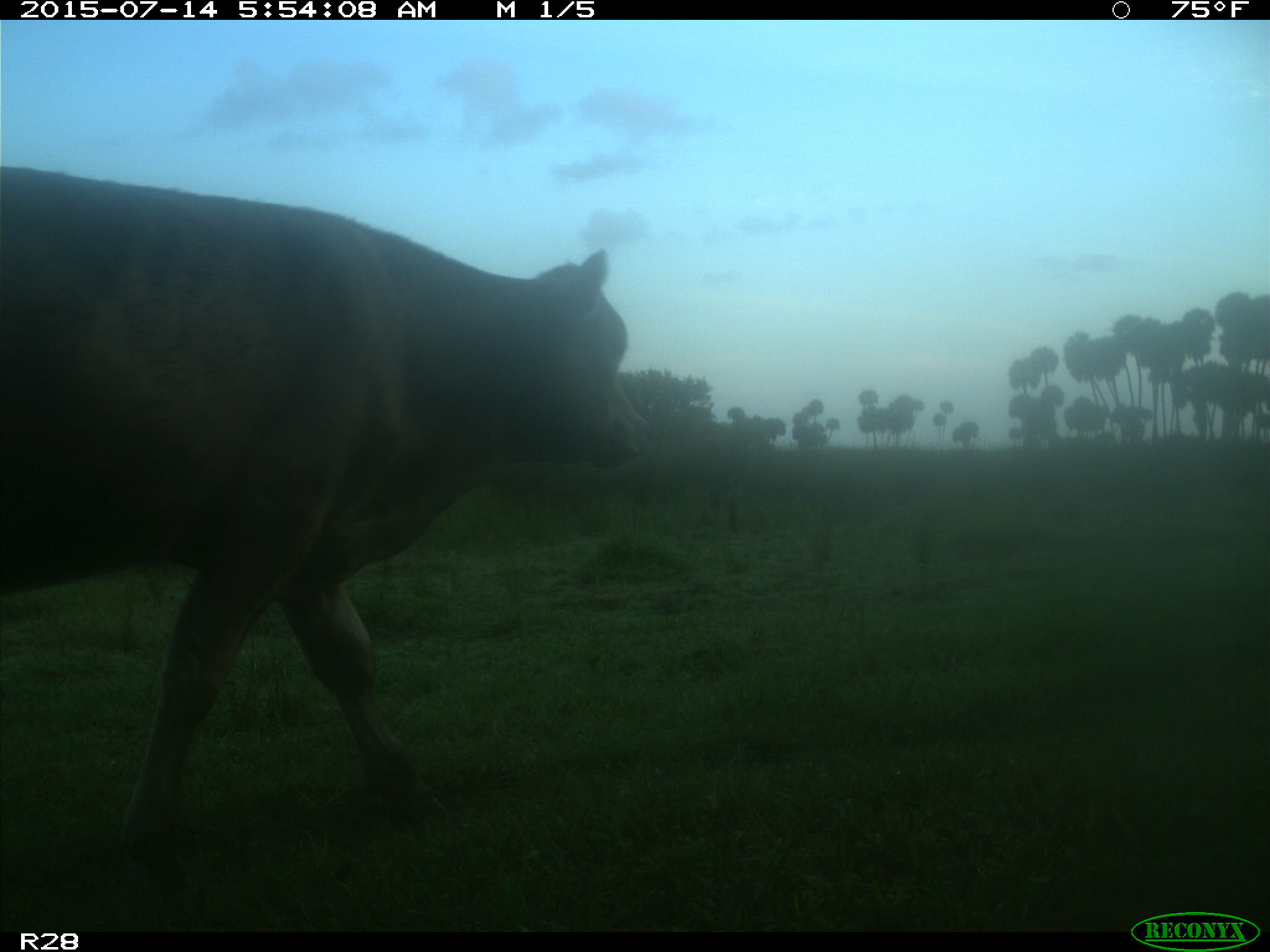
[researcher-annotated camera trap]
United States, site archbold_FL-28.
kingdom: Animalia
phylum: Chordata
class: Mammalia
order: Artiodactyla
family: Bovidae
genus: Bos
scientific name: Bos taurus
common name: domestic cow